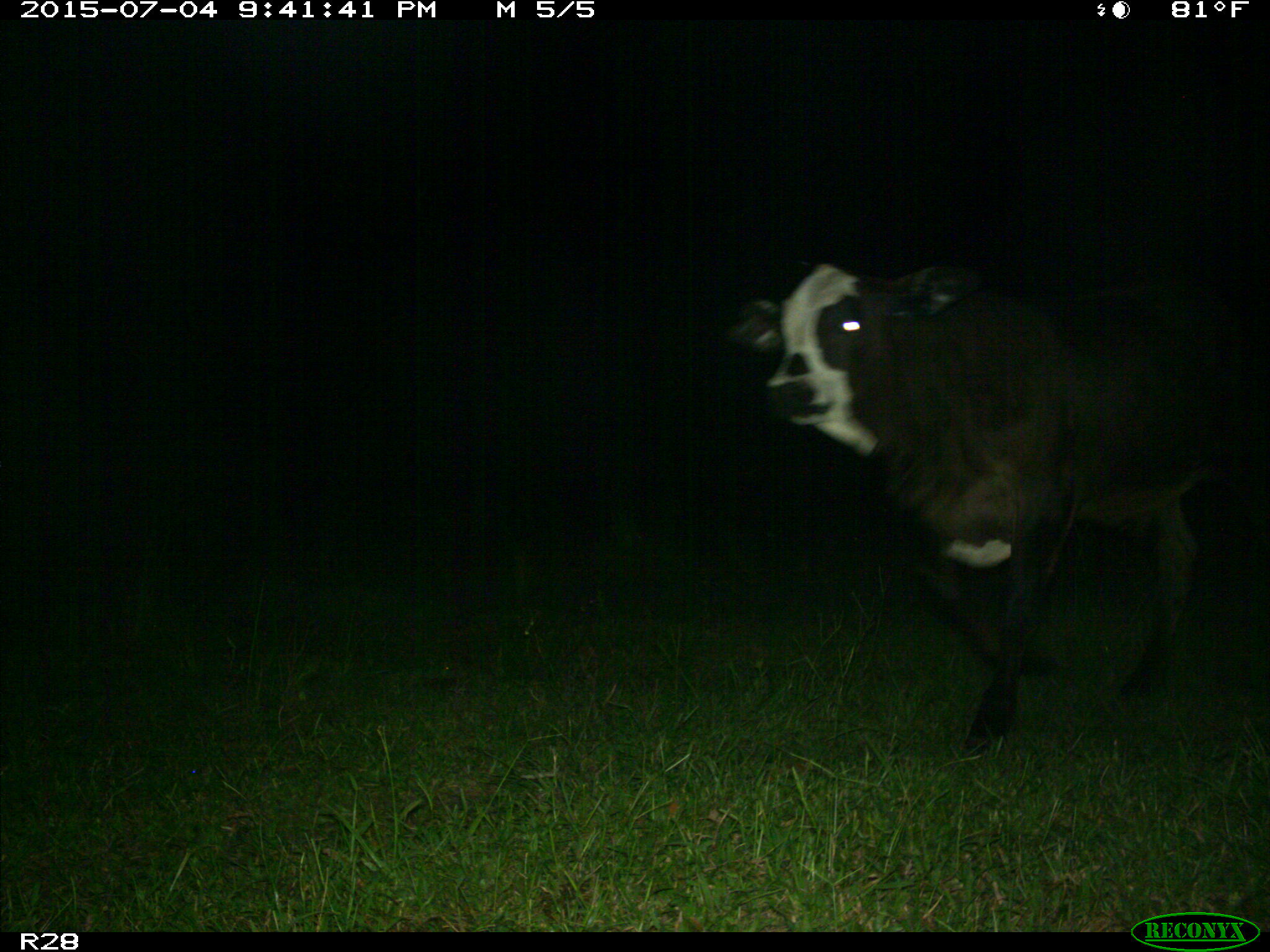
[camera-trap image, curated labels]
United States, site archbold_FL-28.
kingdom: Animalia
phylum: Chordata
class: Mammalia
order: Artiodactyla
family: Bovidae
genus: Bos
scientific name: Bos taurus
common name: domestic cow